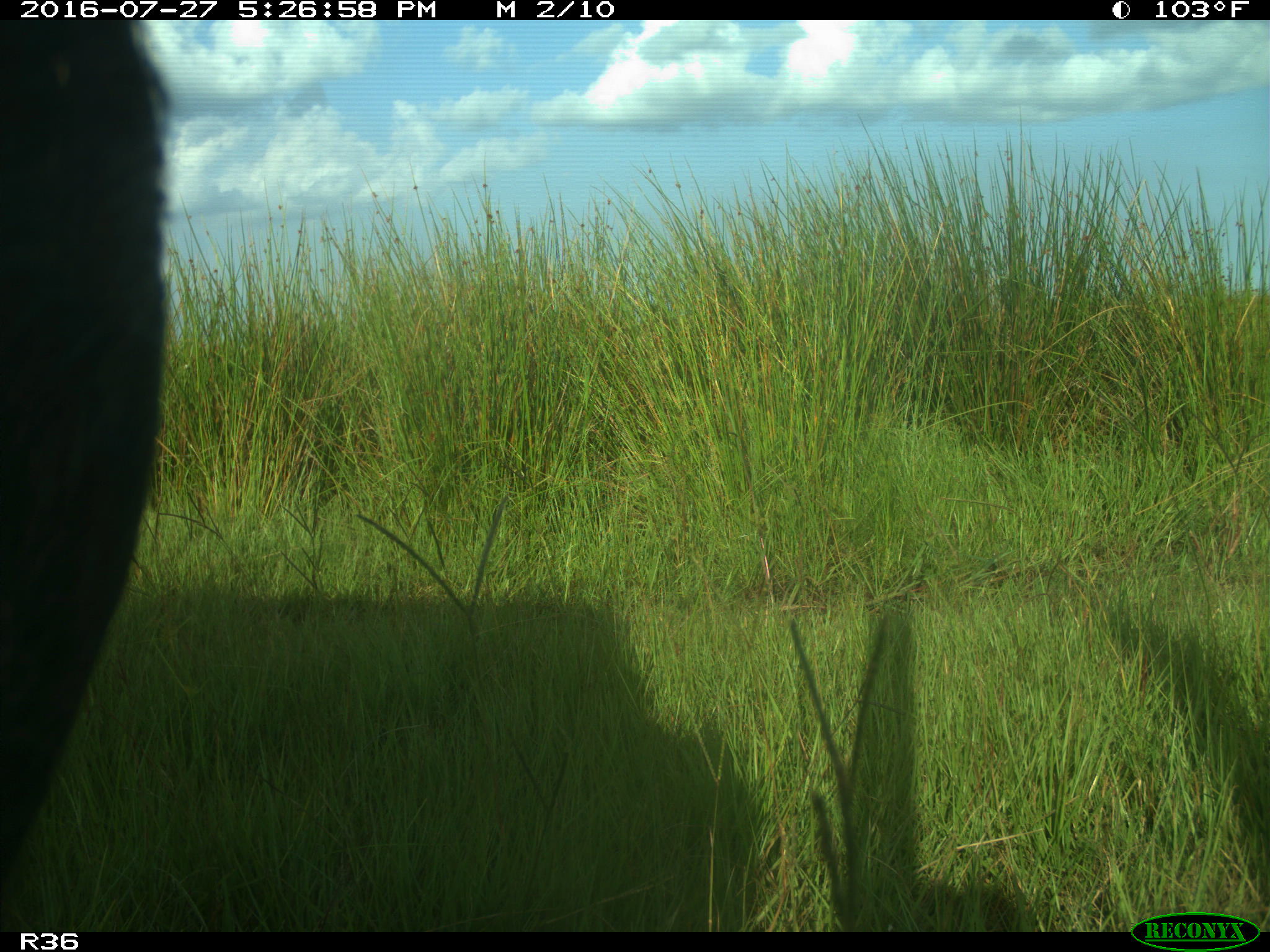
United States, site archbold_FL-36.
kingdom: Animalia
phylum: Chordata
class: Mammalia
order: Artiodactyla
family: Bovidae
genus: Bos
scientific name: Bos taurus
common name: domestic cow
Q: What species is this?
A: Bos taurus (domestic cow).